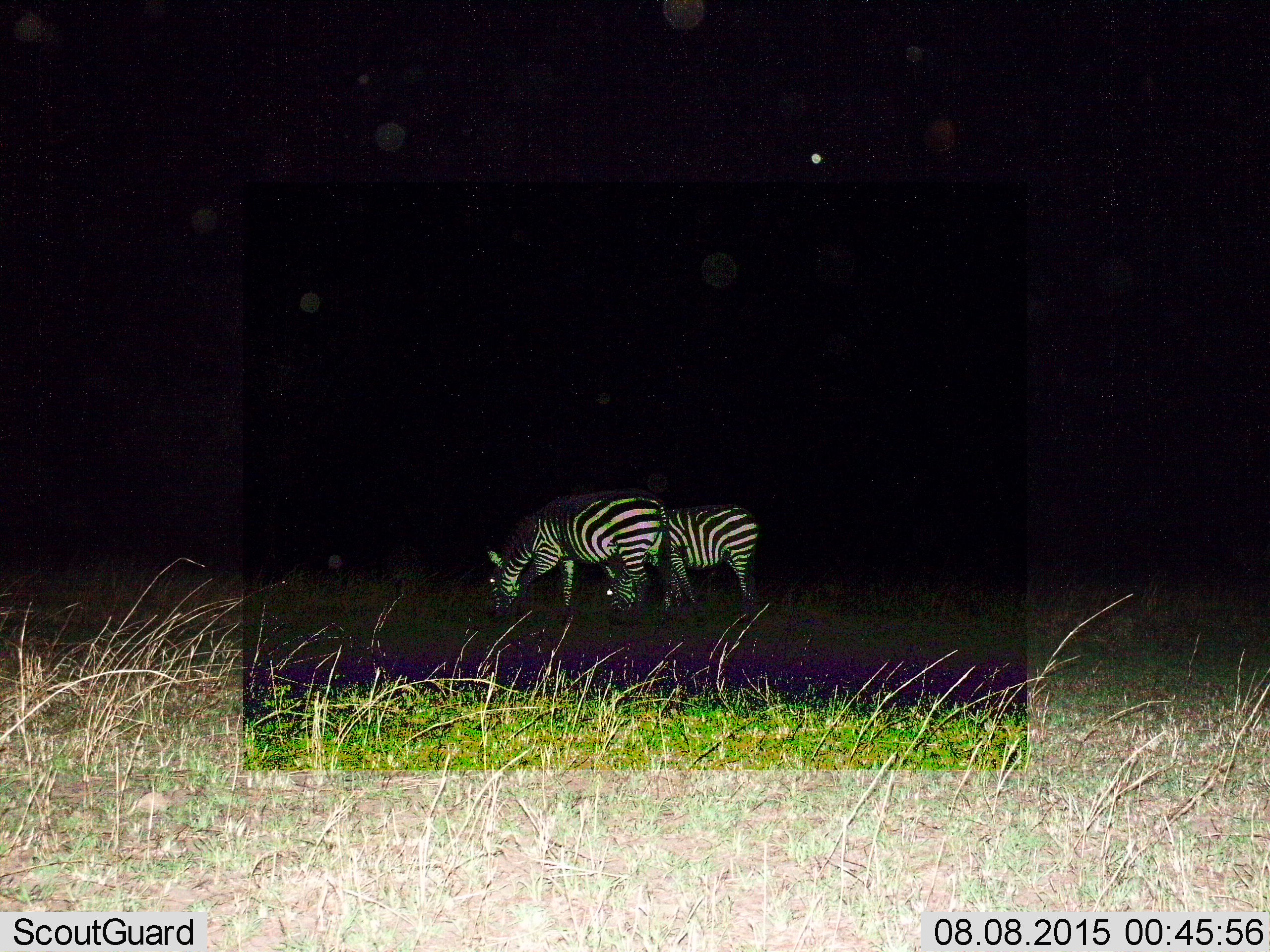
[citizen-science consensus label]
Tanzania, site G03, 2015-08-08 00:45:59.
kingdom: Animalia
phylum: Chordata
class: Mammalia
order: Perissodactyla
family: Equidae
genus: Equus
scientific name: Equus quagga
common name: plains zebra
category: zebra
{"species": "zebra (plains zebra) (Equus quagga)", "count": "2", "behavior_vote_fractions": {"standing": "19%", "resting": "0%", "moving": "0%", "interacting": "0%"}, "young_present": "6%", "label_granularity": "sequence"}